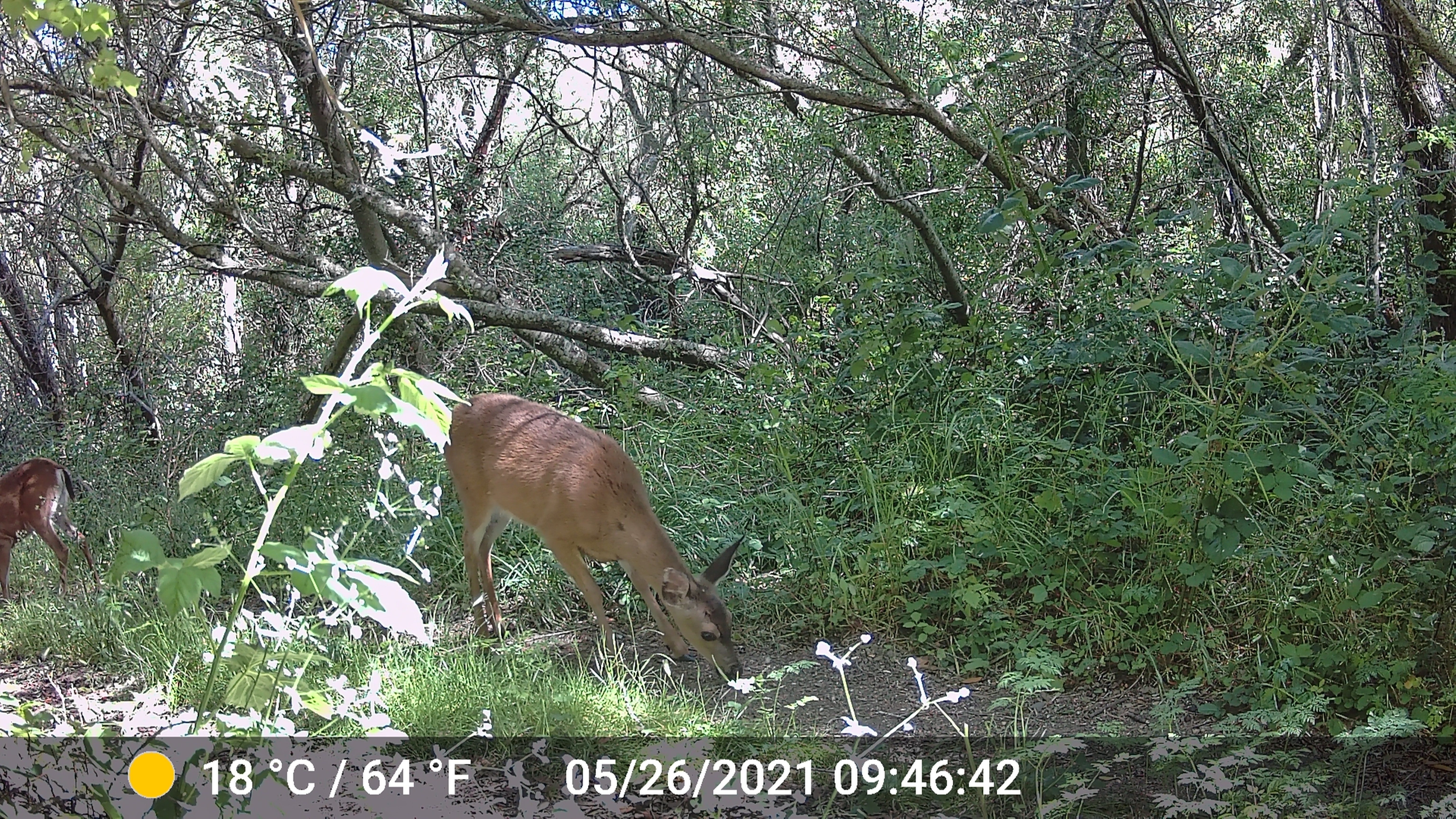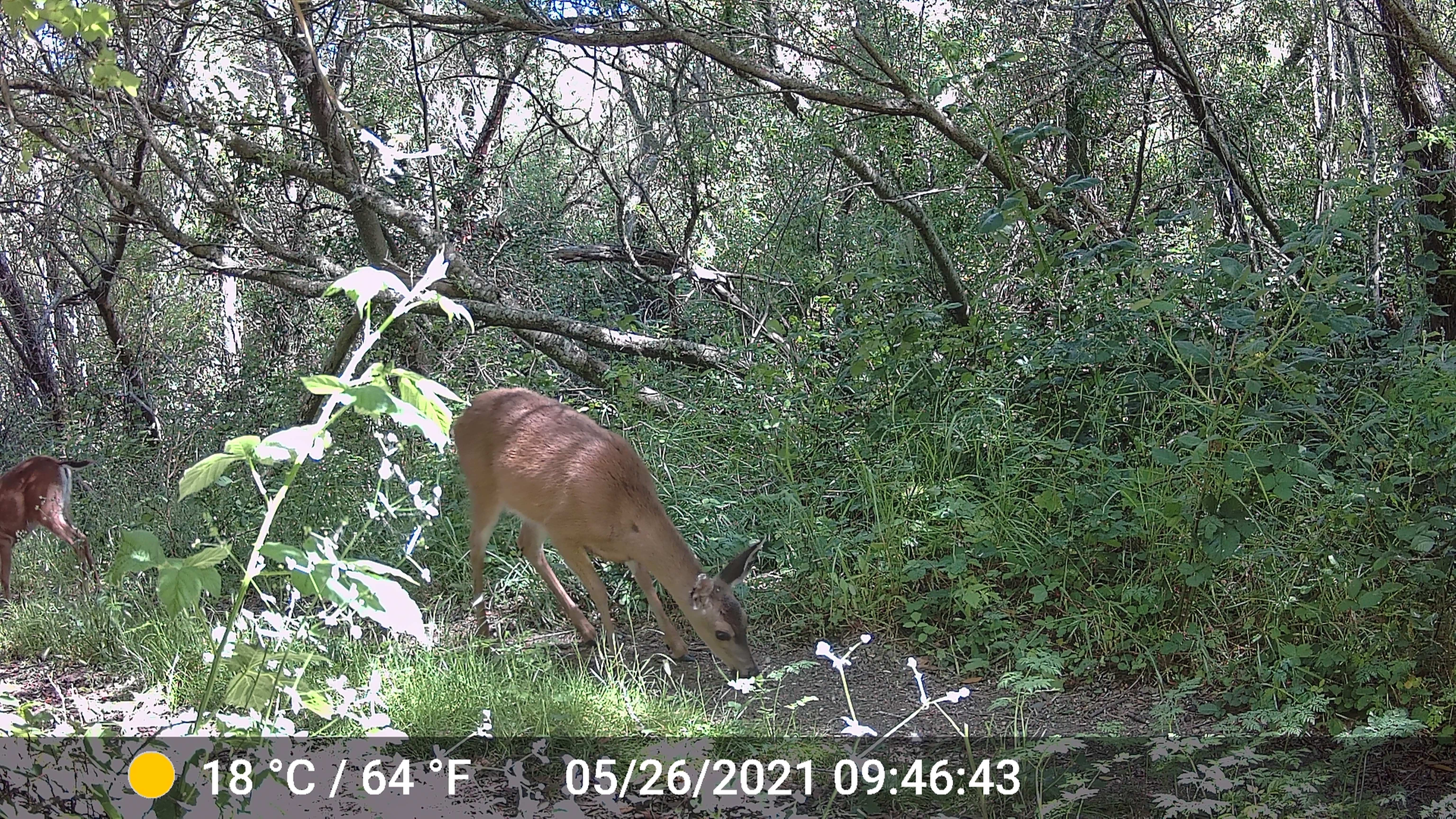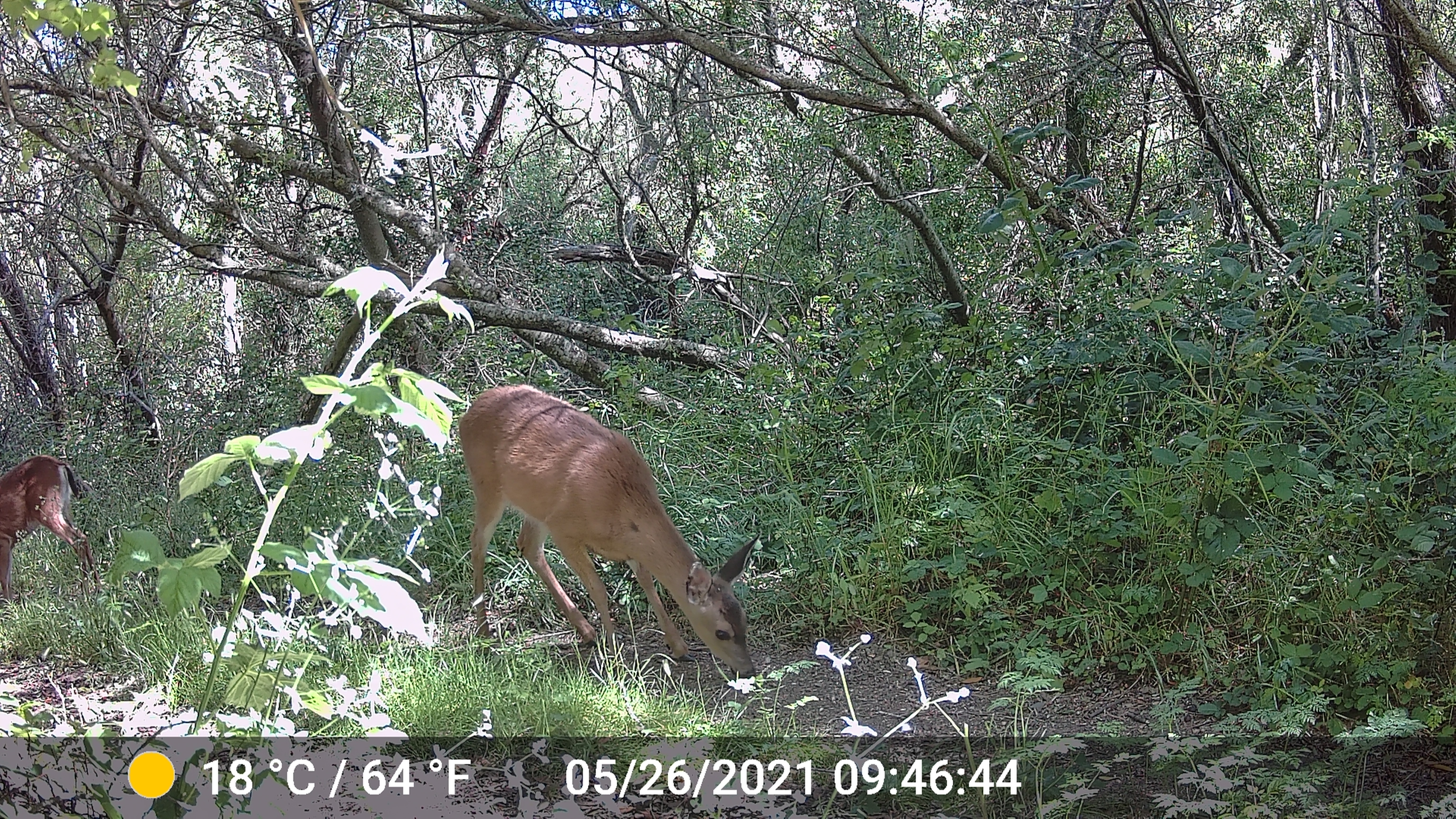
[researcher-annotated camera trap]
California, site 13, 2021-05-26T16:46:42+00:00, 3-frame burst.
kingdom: Animalia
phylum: Chordata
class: Mammalia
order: Artiodactyla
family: Cervidae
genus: Odocoileus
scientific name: Odocoileus hemionus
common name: mule deer